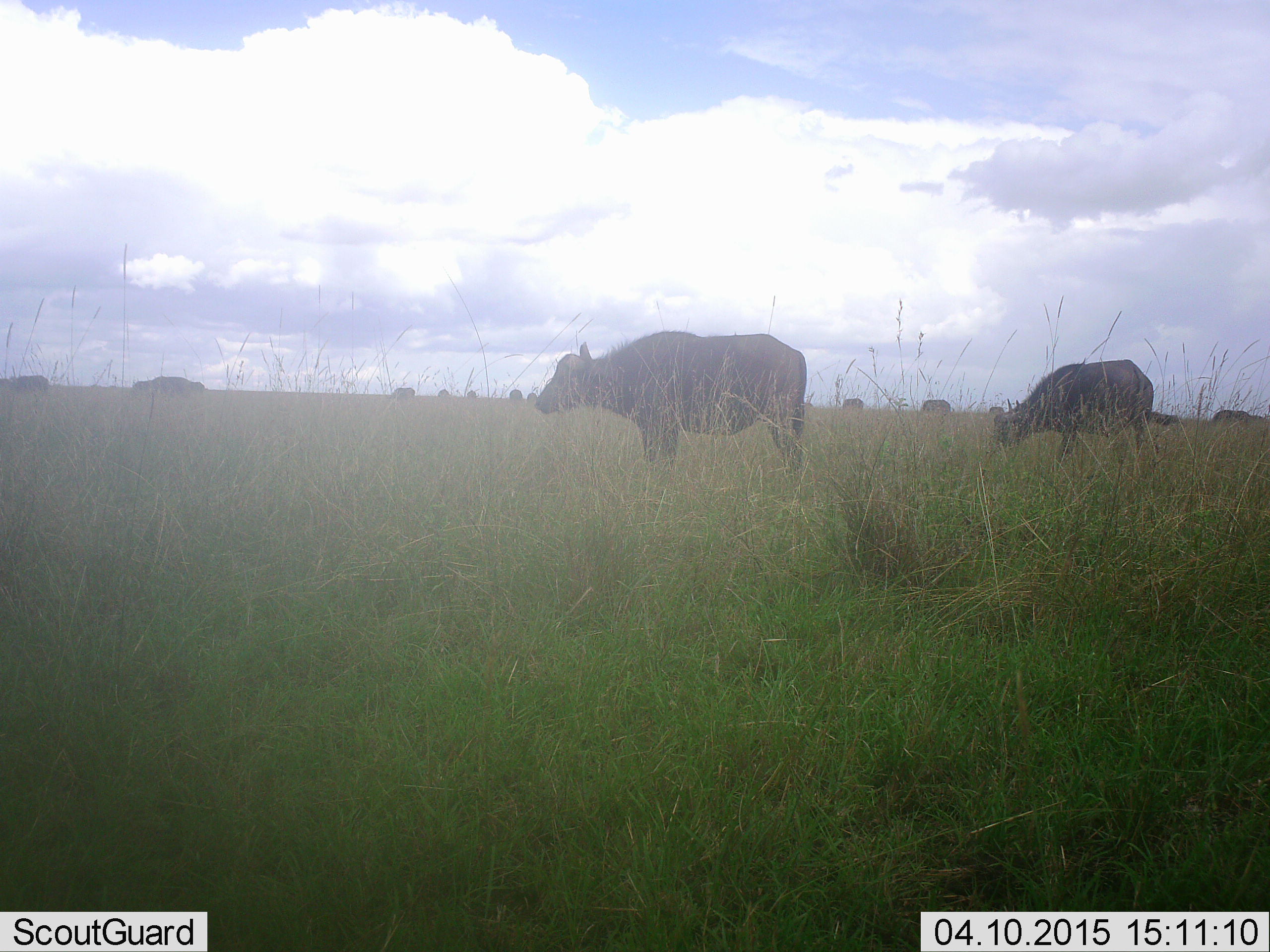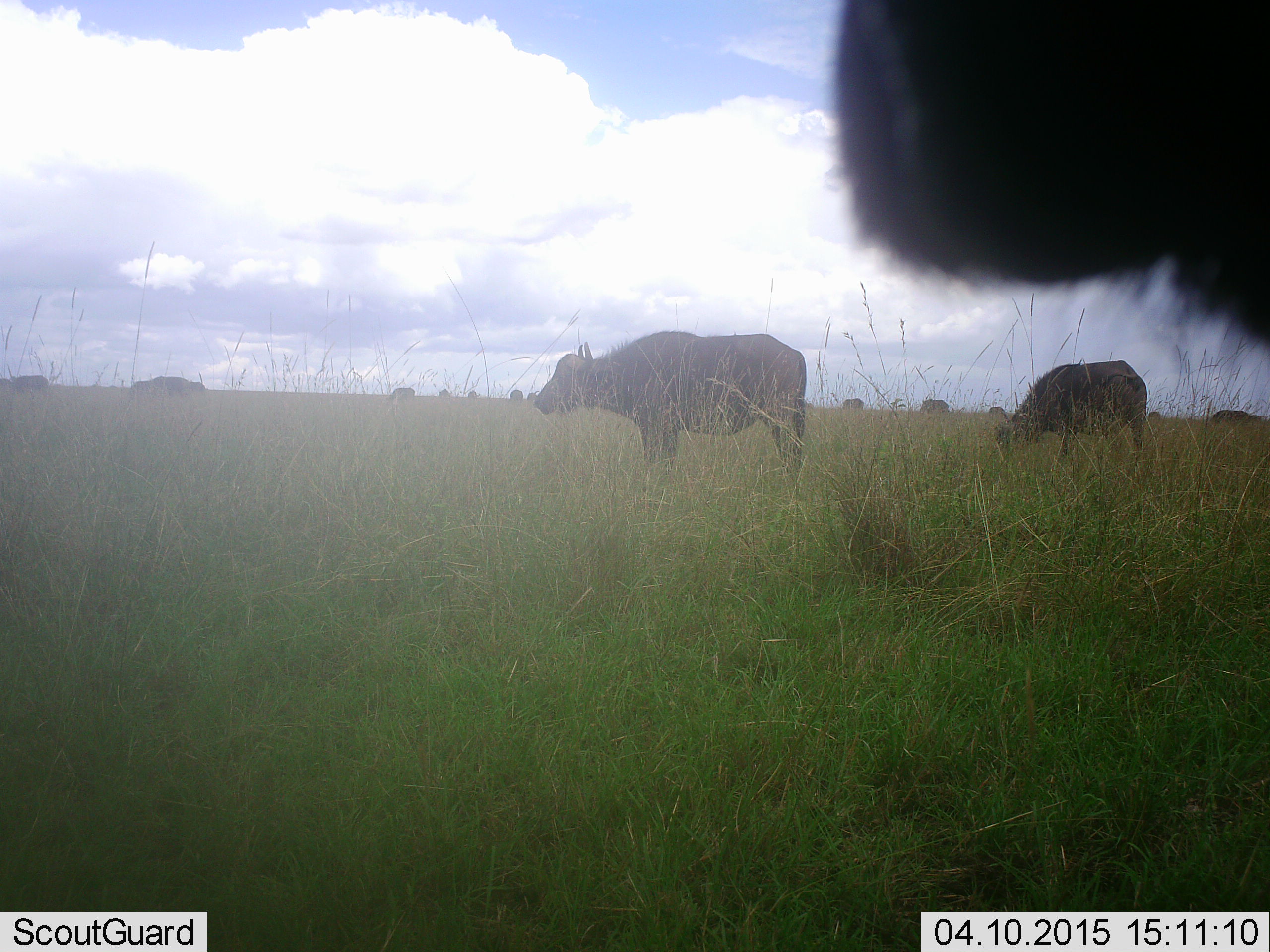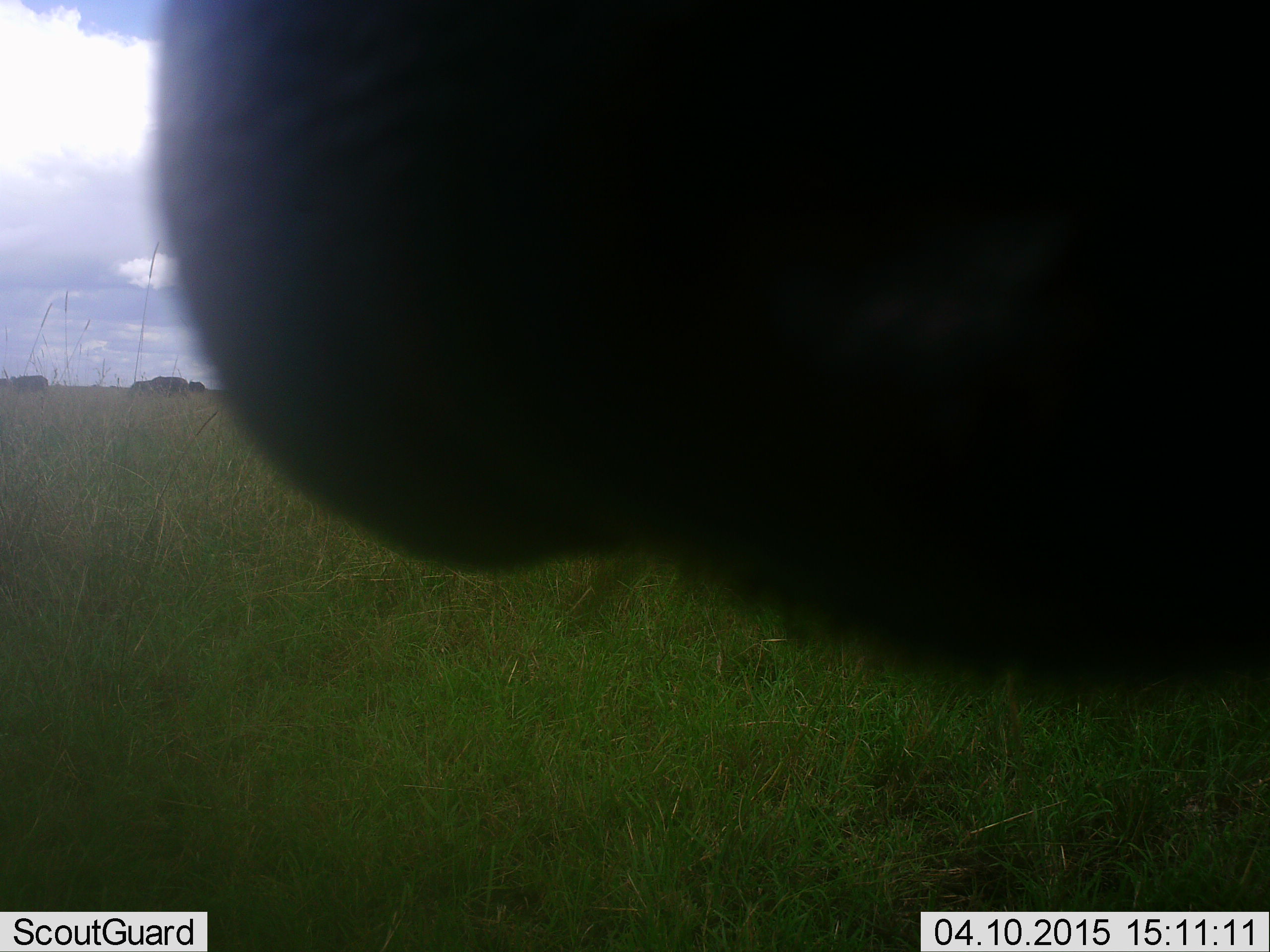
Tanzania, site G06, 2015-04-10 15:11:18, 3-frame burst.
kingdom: Animalia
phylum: Chordata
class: Mammalia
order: Artiodactyla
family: Bovidae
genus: Syncerus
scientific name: Syncerus caffer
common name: cape buffalo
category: buffalo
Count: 11-50.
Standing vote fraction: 70%.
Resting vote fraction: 0%.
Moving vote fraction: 20%.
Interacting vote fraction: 10%.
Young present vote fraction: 0%.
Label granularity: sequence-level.